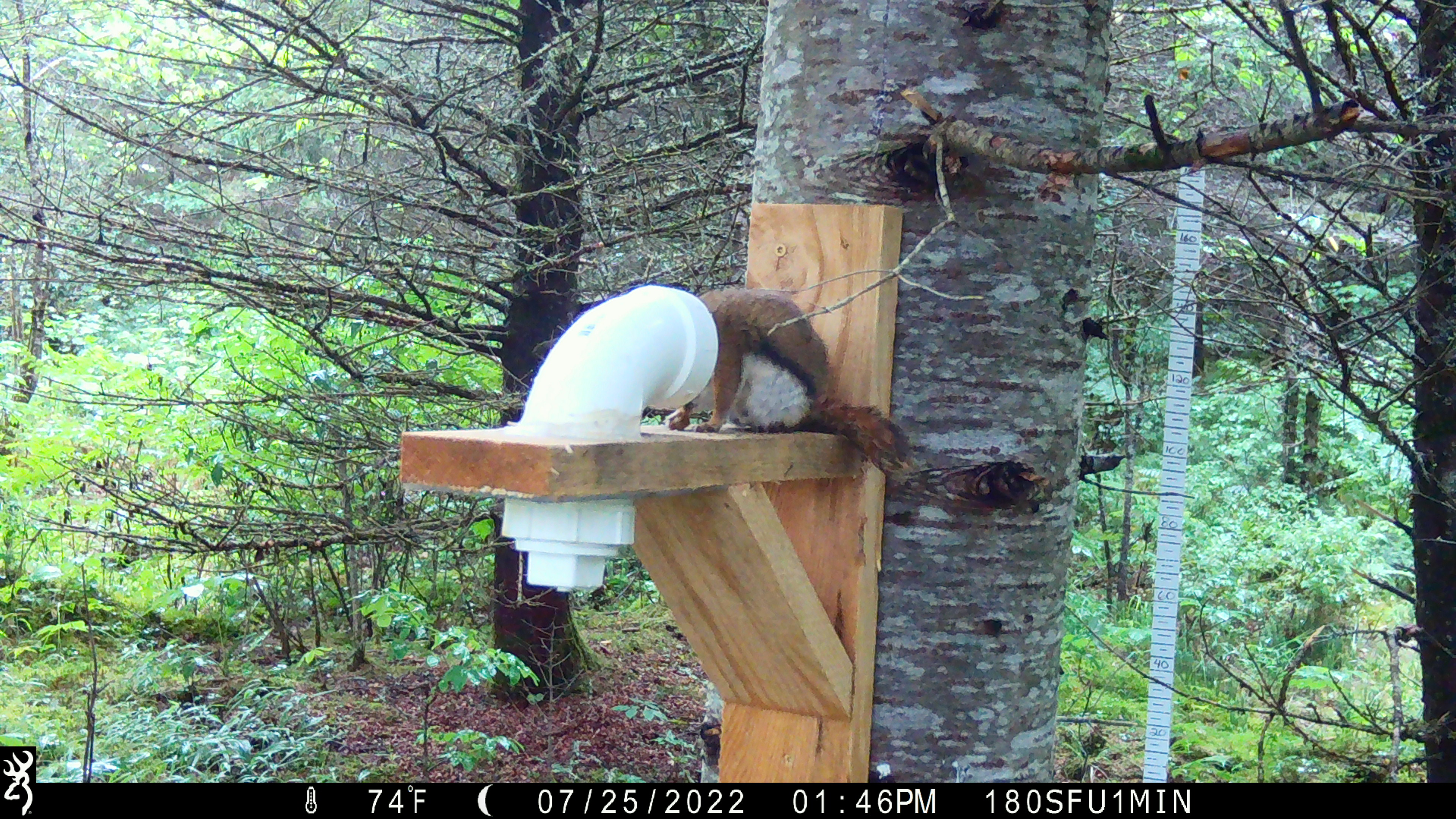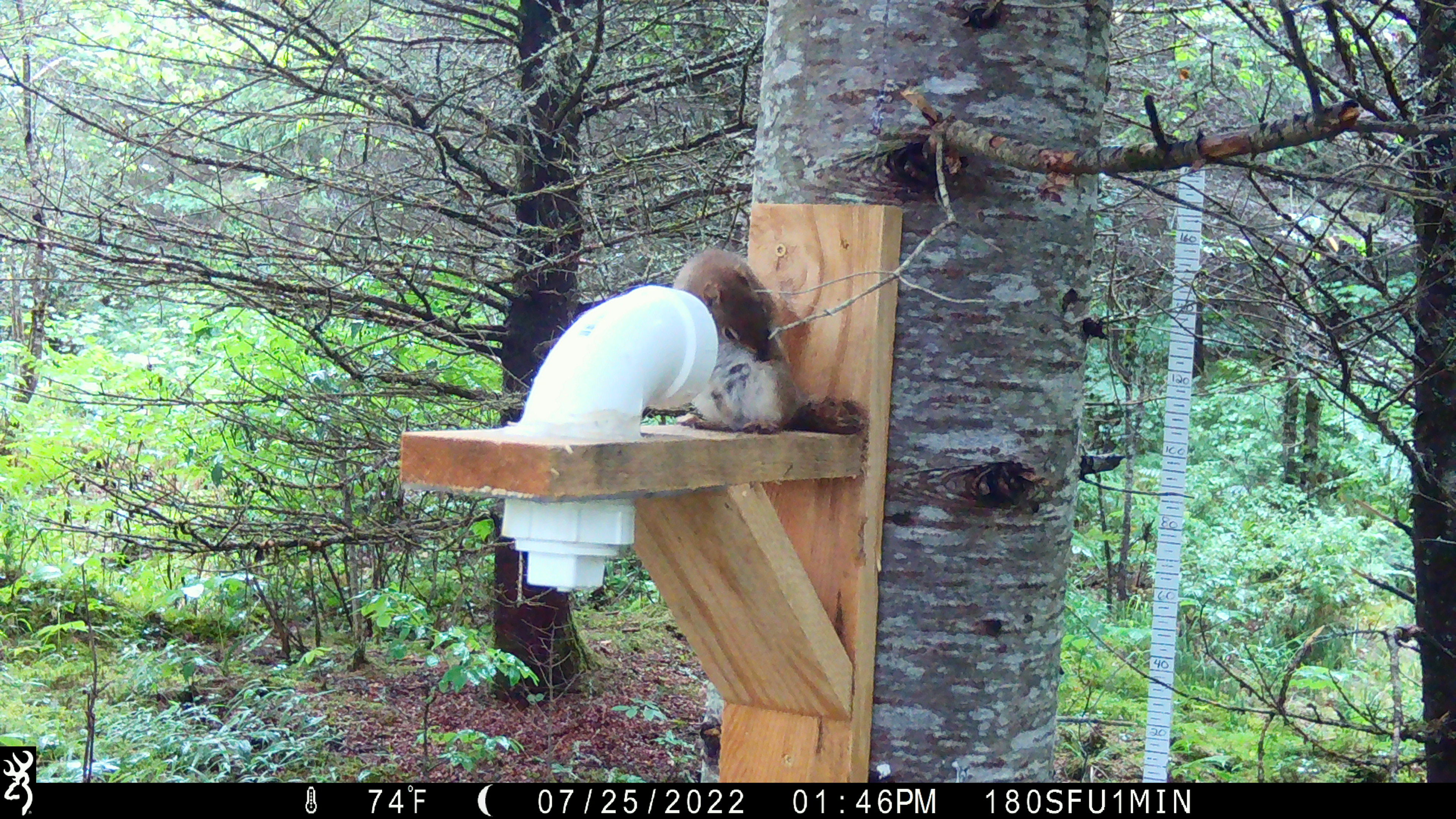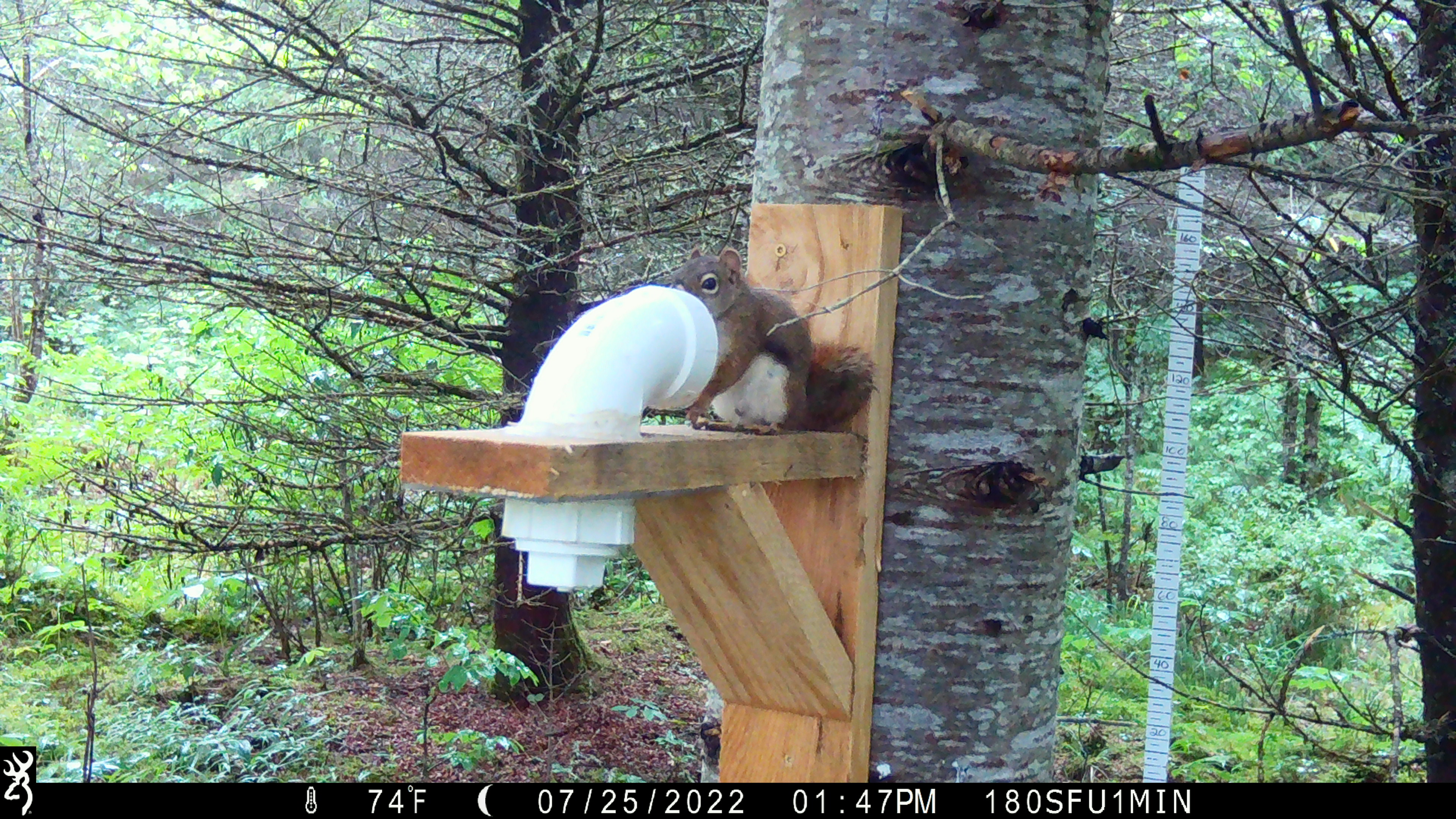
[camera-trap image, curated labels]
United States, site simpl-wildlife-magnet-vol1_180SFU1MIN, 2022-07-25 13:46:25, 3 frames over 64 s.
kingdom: Animalia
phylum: Chordata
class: Mammalia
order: Rodentia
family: Sciuridae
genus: Tamiasciurus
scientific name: Tamiasciurus hudsonicus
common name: red squirrel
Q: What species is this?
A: Red squirrel (Tamiasciurus hudsonicus).